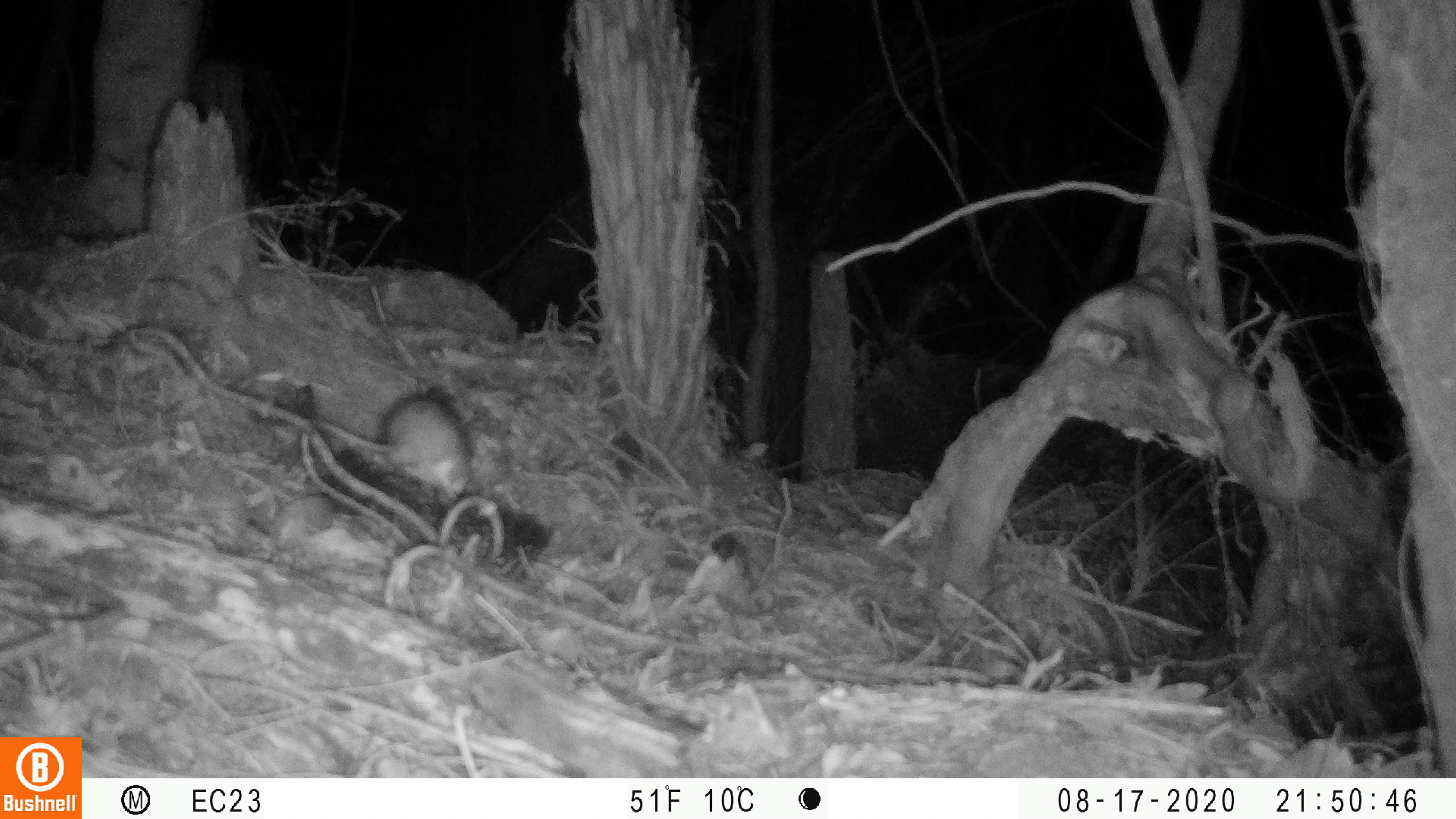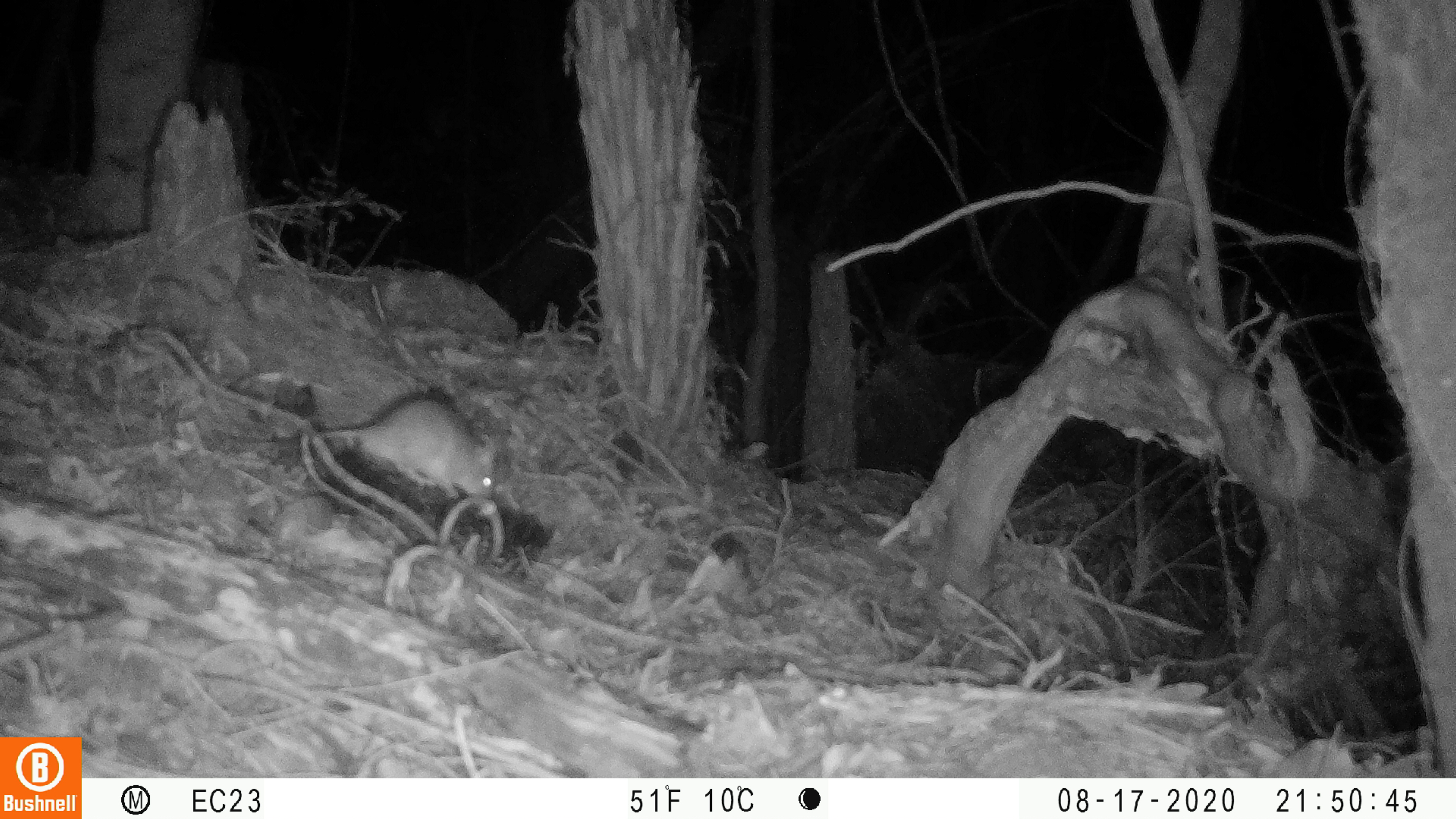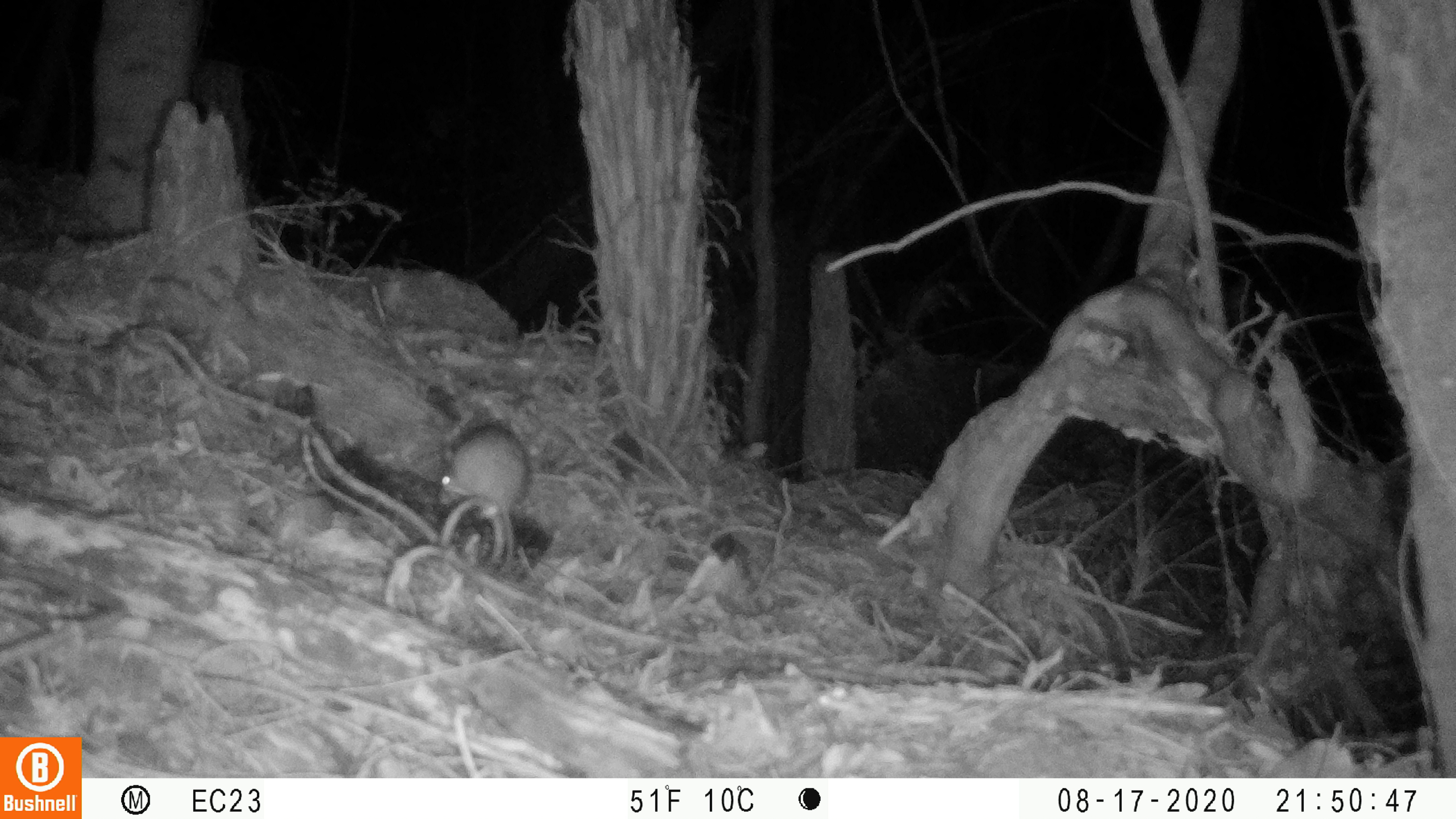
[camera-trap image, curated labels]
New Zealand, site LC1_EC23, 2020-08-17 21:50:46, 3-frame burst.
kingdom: Animalia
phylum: Chordata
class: Mammalia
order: Rodentia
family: Muridae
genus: Rattus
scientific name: Rattus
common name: rat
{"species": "rat (Rattus)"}